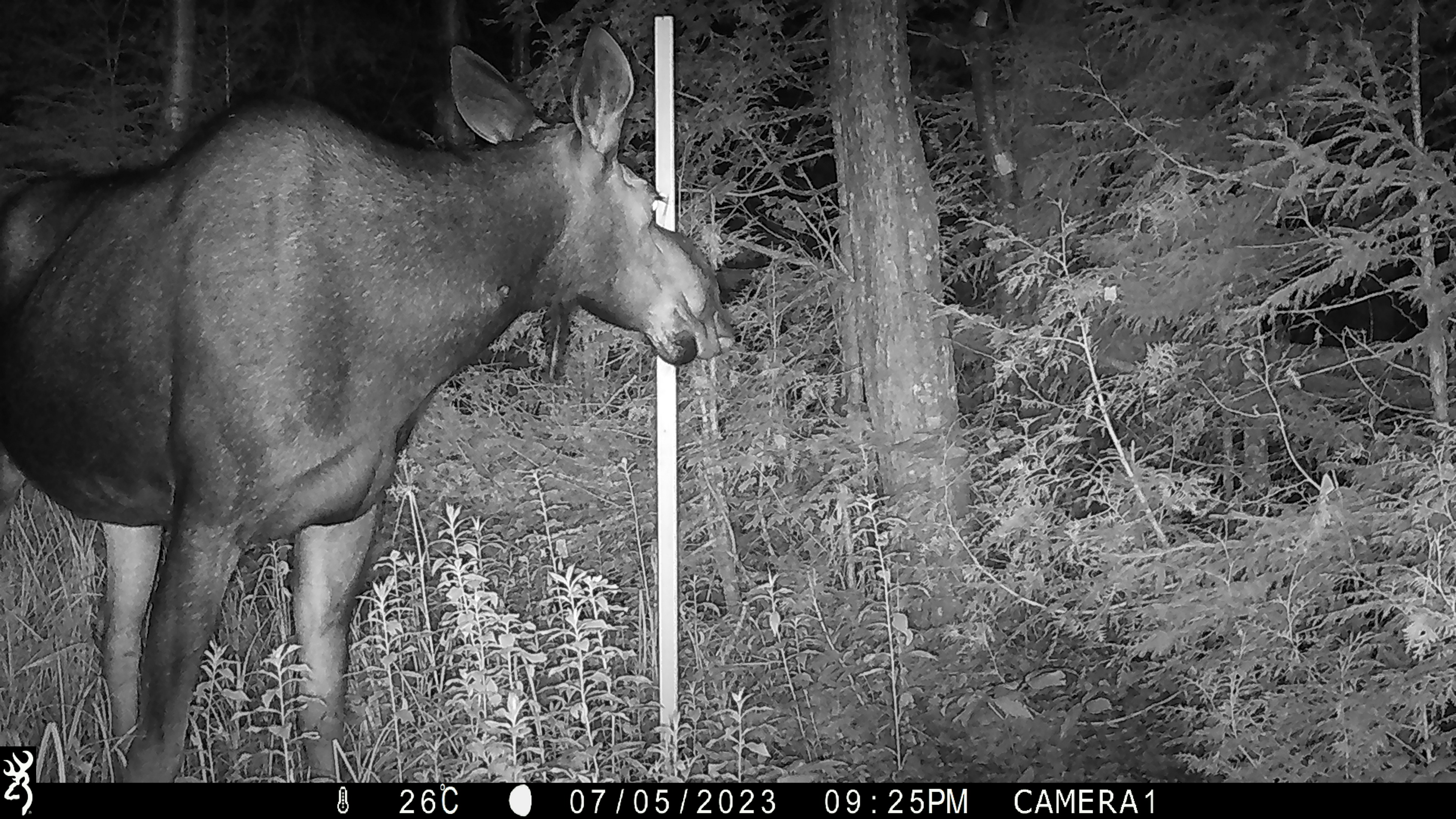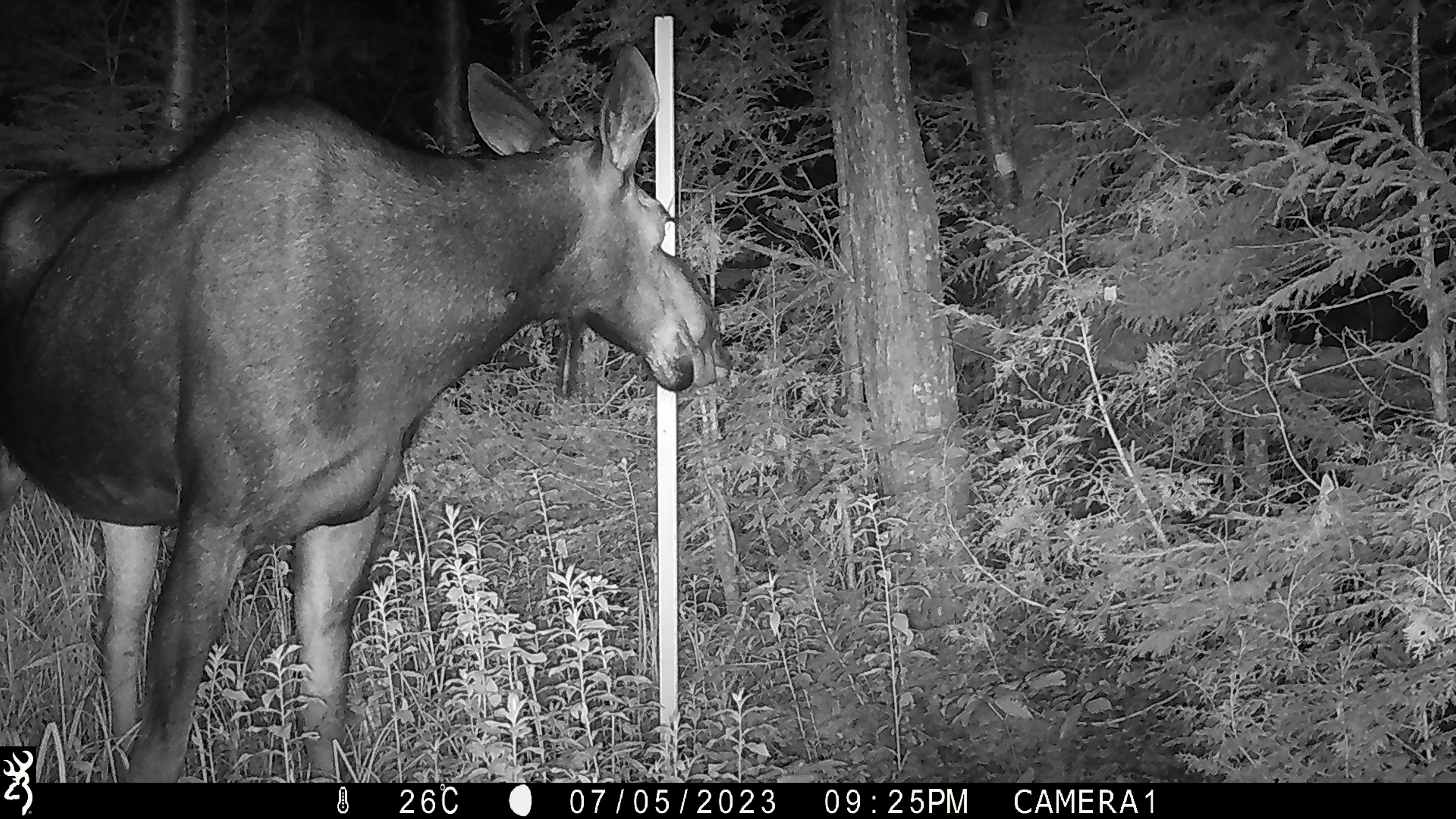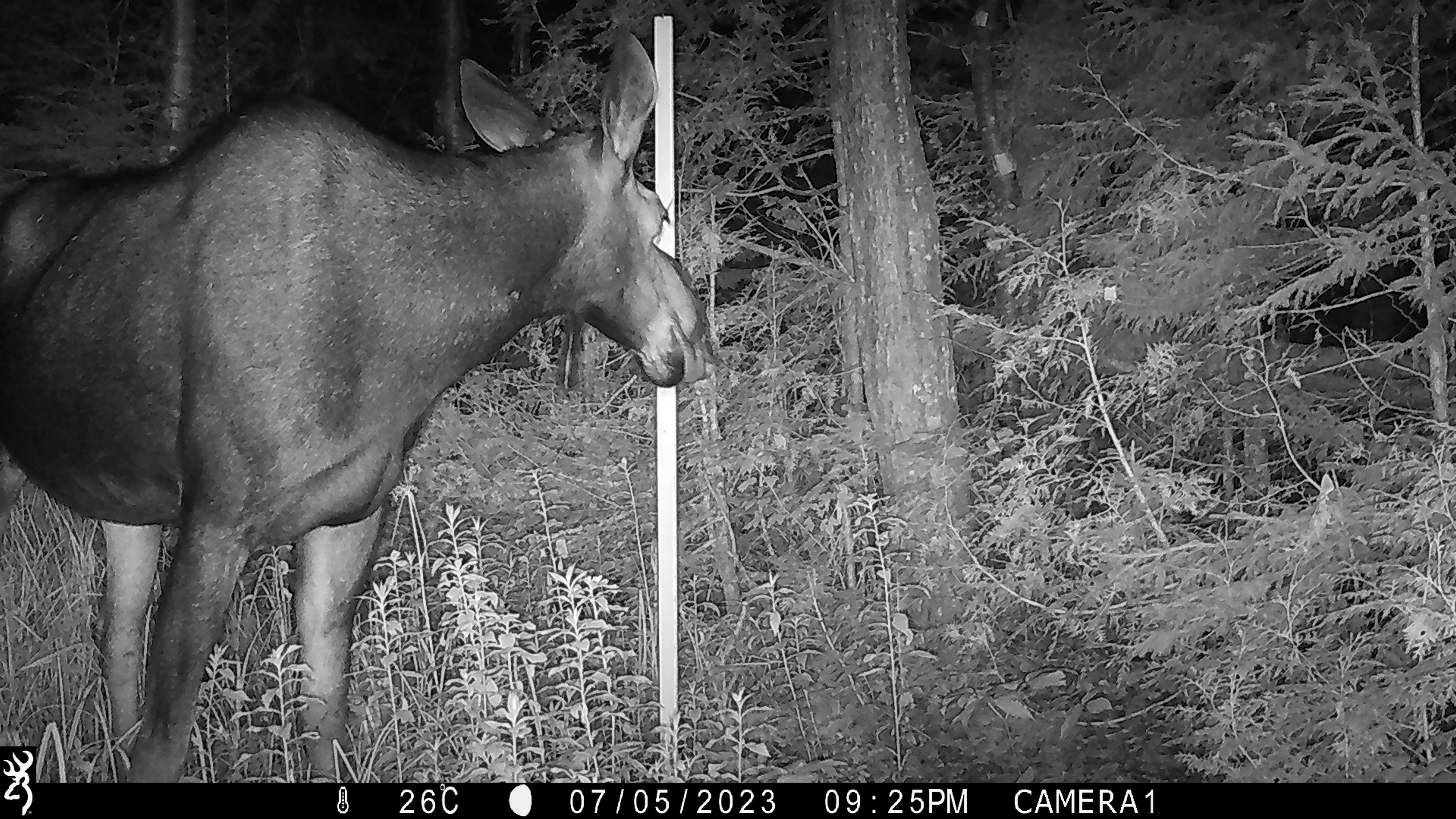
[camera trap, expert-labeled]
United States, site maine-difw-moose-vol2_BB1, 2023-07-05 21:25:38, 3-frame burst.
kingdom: Animalia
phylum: Chordata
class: Mammalia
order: Artiodactyla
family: Cervidae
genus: Alces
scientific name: Alces alces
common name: moose